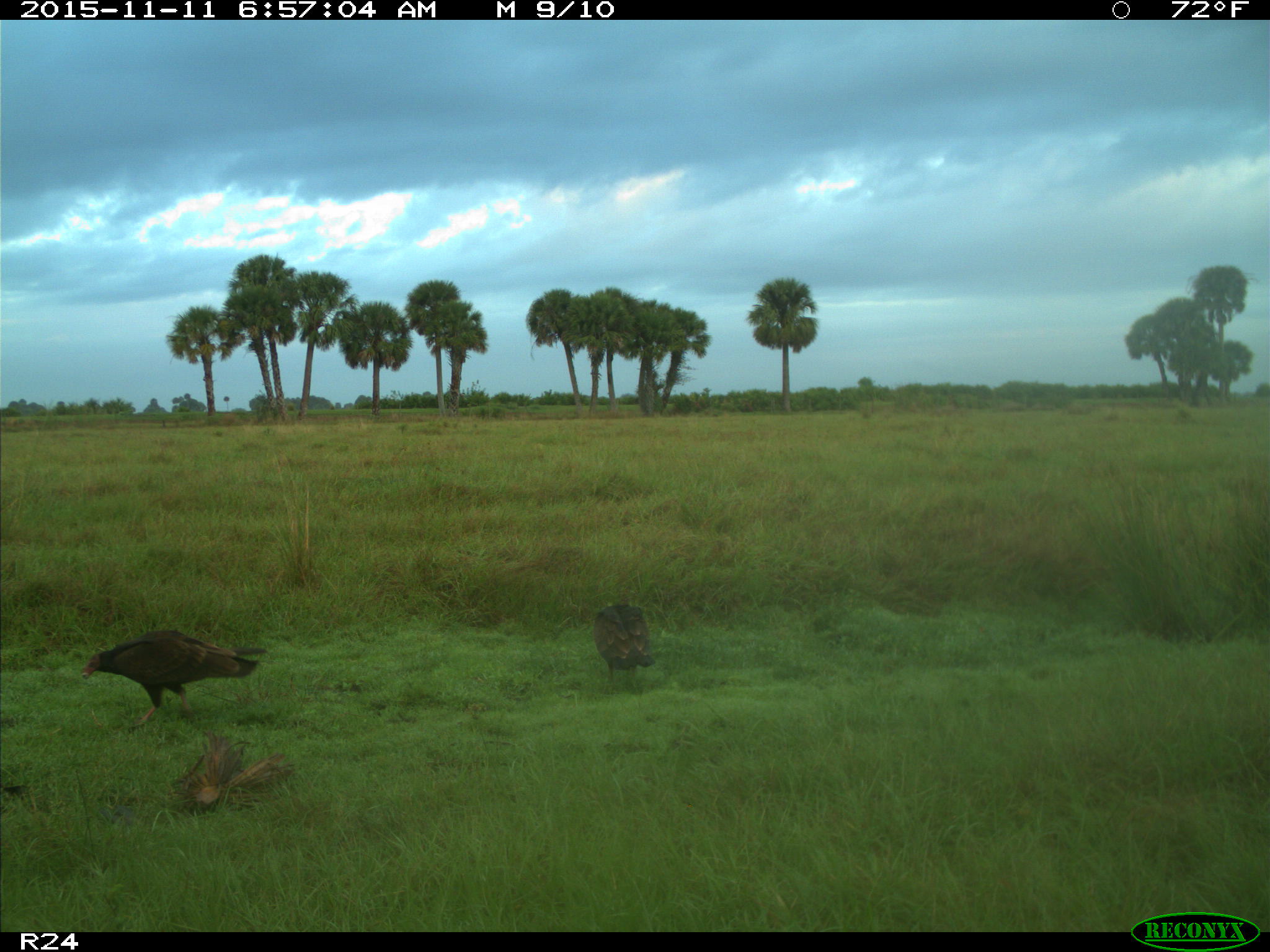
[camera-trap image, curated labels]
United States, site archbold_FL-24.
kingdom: Animalia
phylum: Chordata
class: Aves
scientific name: Aves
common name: birds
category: unidentified bird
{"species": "unidentified bird (birds) (Aves)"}